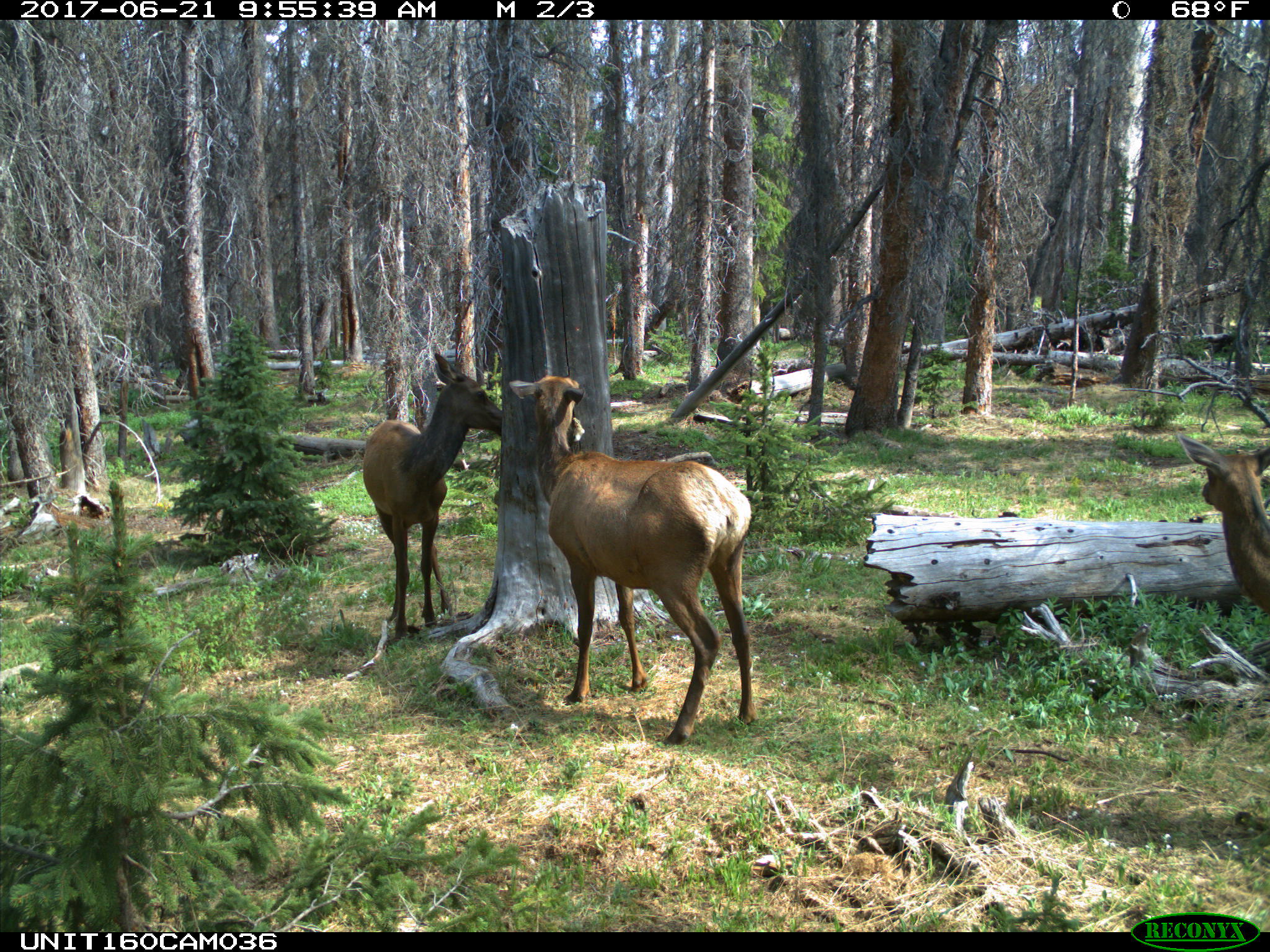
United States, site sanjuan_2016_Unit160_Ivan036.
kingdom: Animalia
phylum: Chordata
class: Mammalia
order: Artiodactyla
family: Cervidae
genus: Cervus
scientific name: Cervus elaphus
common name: red deer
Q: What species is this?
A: Cervus elaphus (red deer).